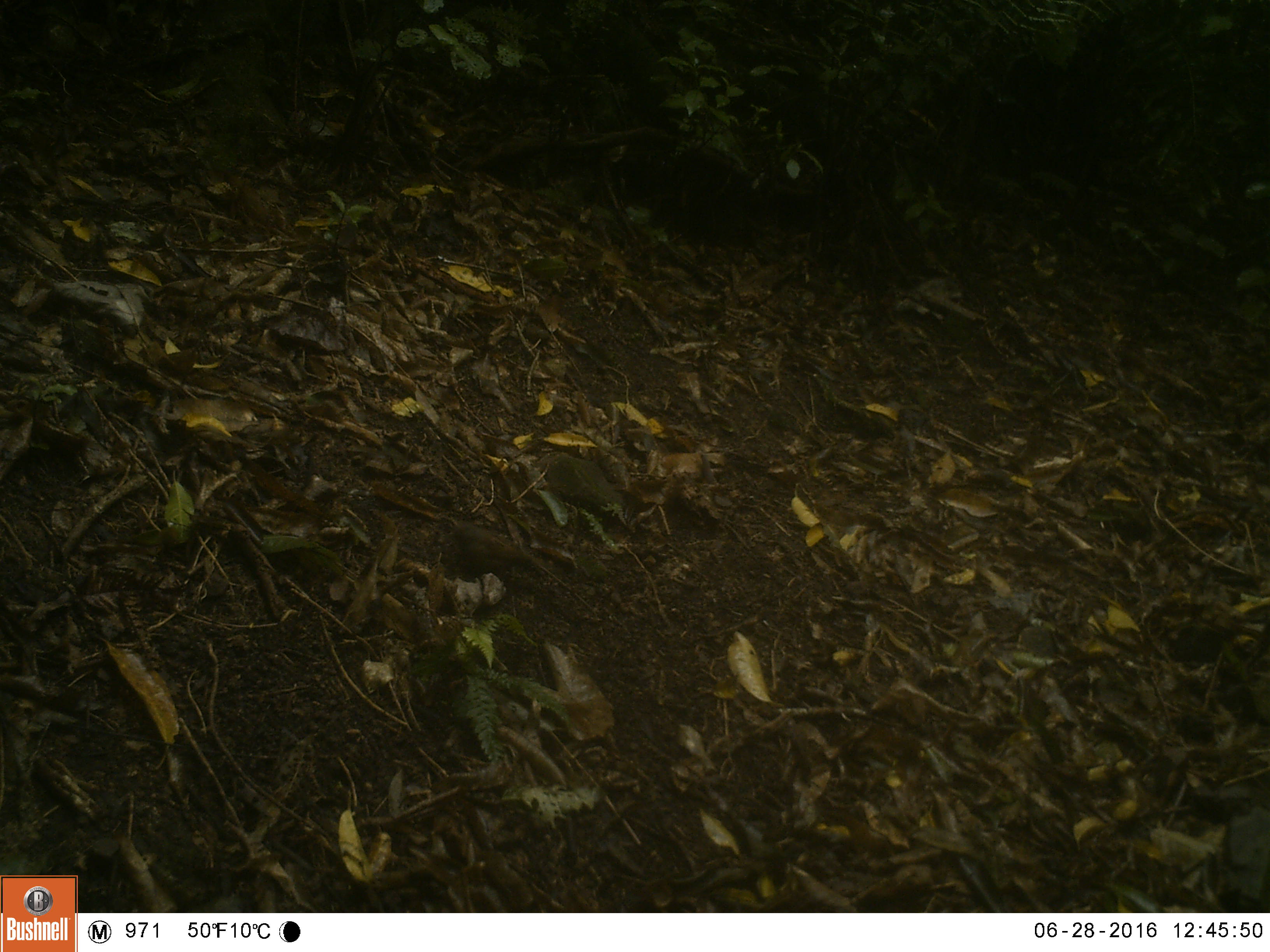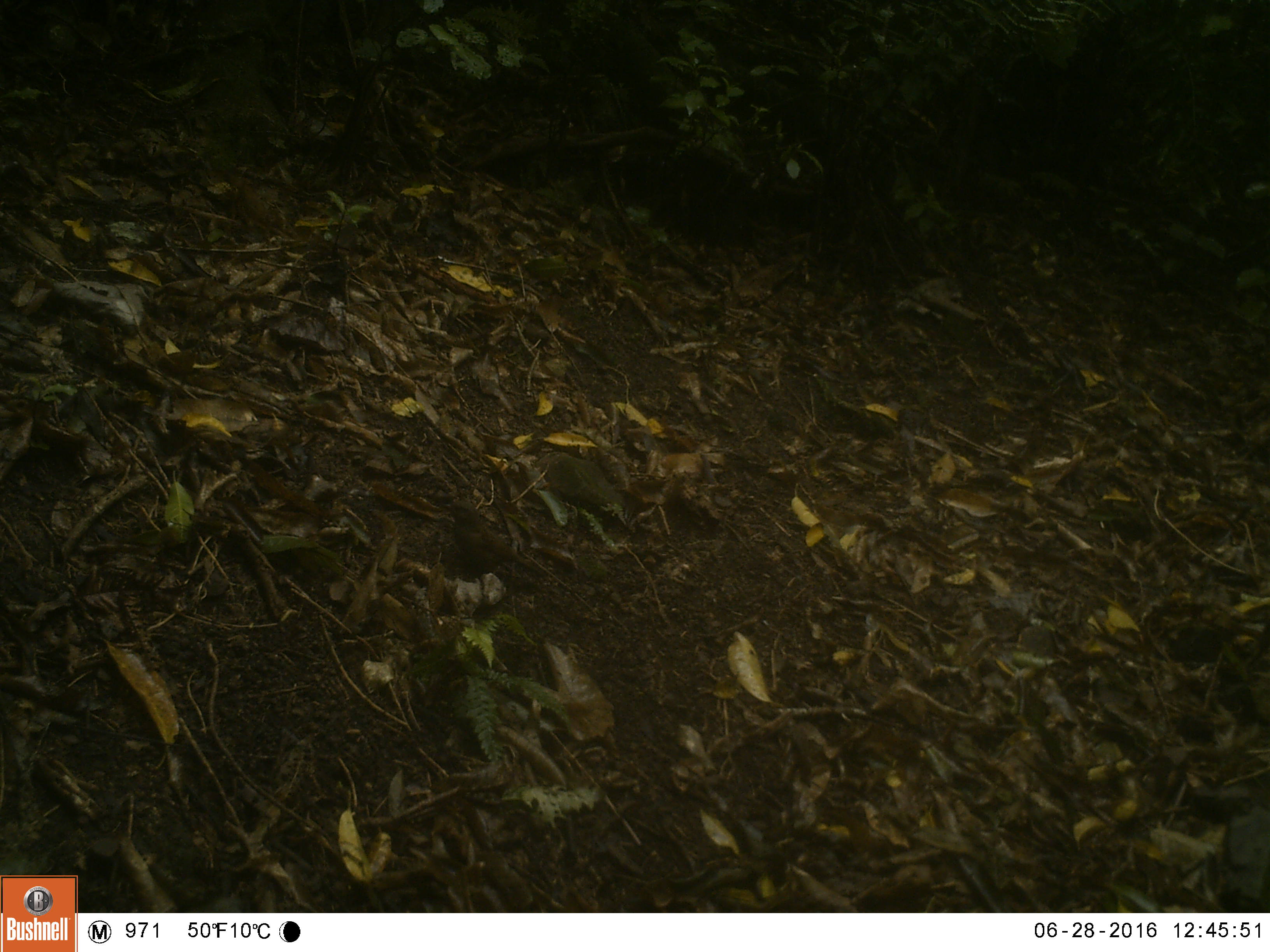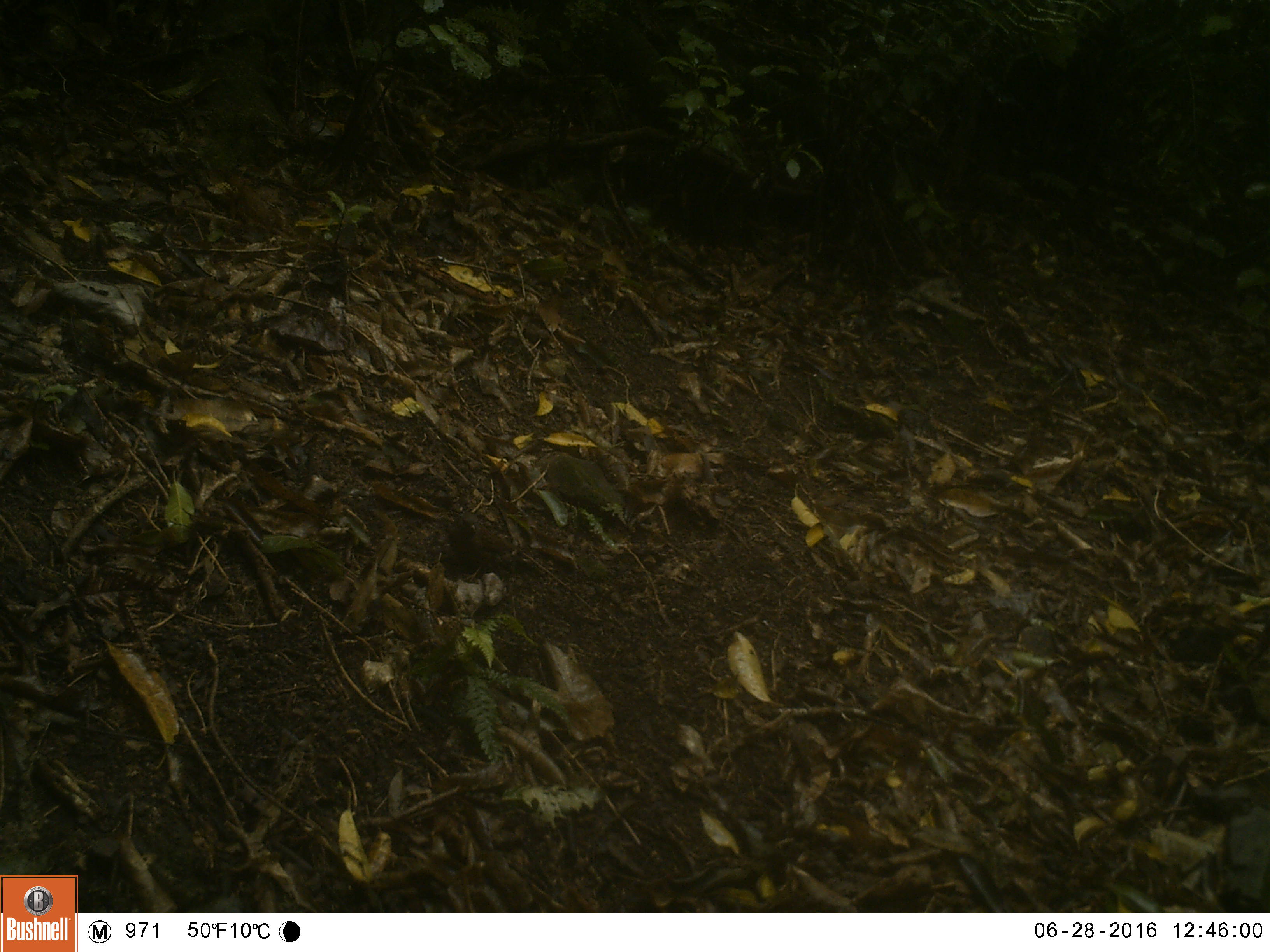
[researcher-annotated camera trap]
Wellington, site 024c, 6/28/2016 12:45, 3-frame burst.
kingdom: Animalia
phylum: Chordata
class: Aves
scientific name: Aves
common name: bird